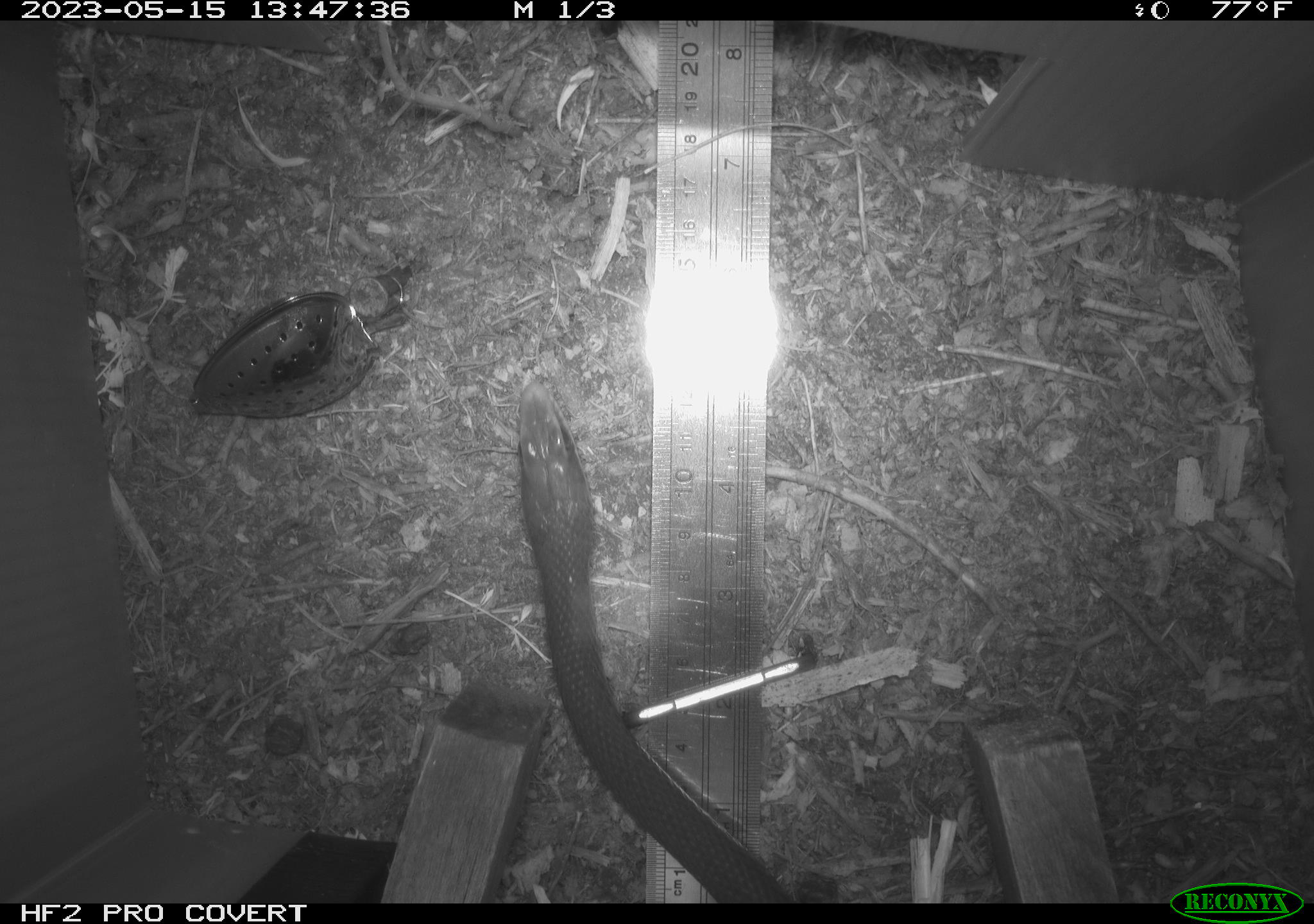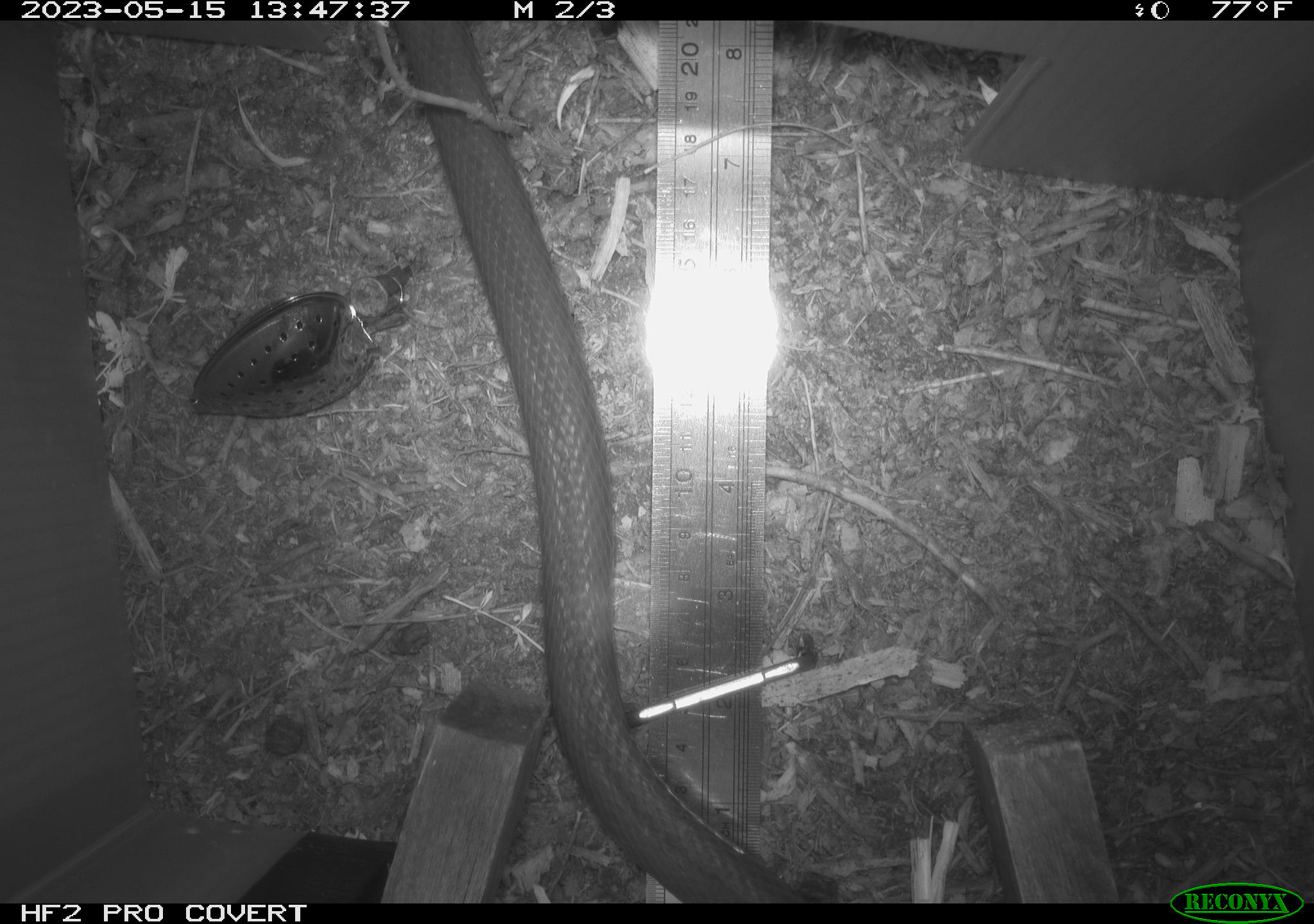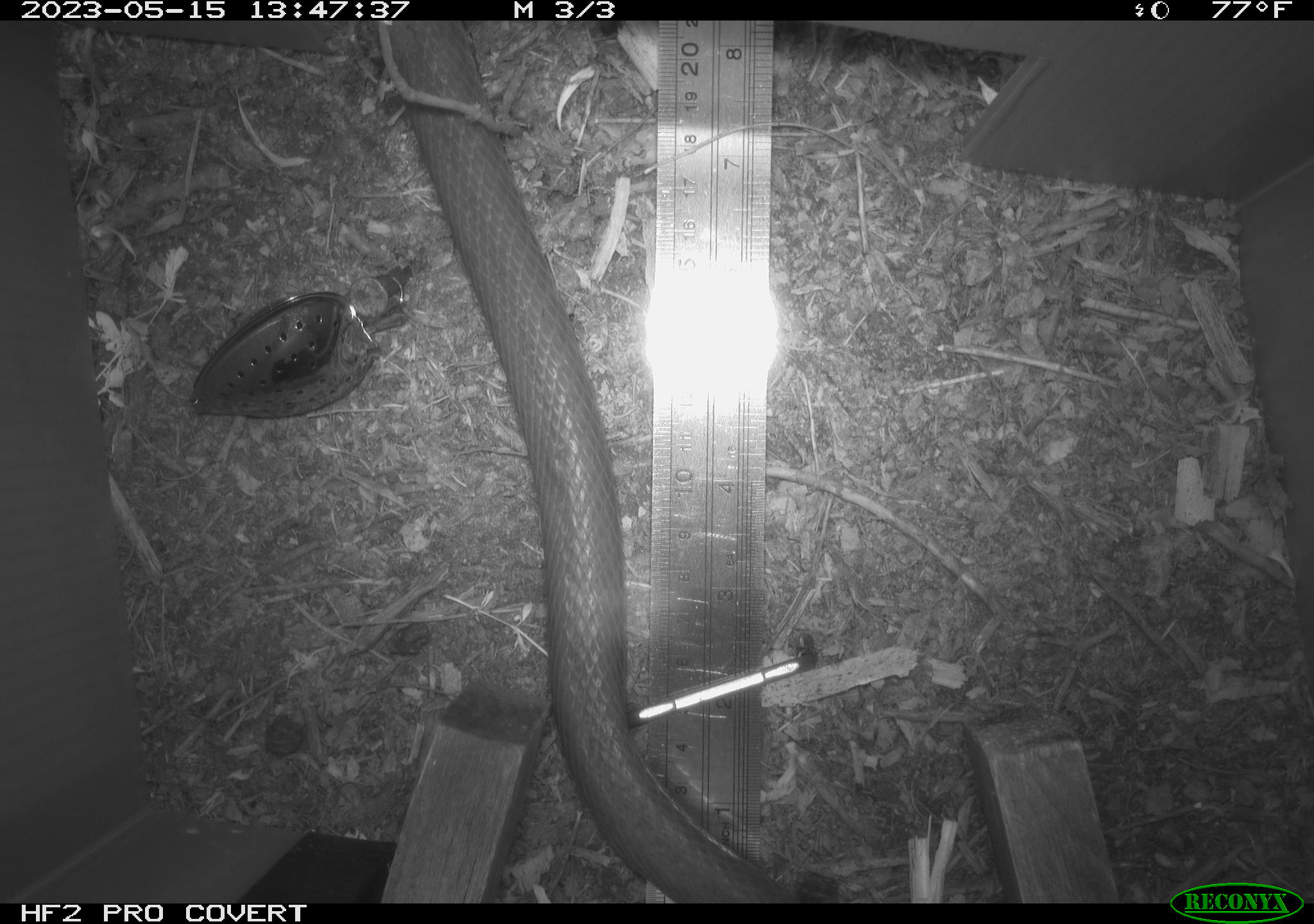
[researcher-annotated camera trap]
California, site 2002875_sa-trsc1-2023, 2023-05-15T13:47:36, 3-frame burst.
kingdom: Animalia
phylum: Chordata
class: Reptilia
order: Squamata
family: Colubridae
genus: Coluber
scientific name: Coluber constrictor mormon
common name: western yellow-bellied racer